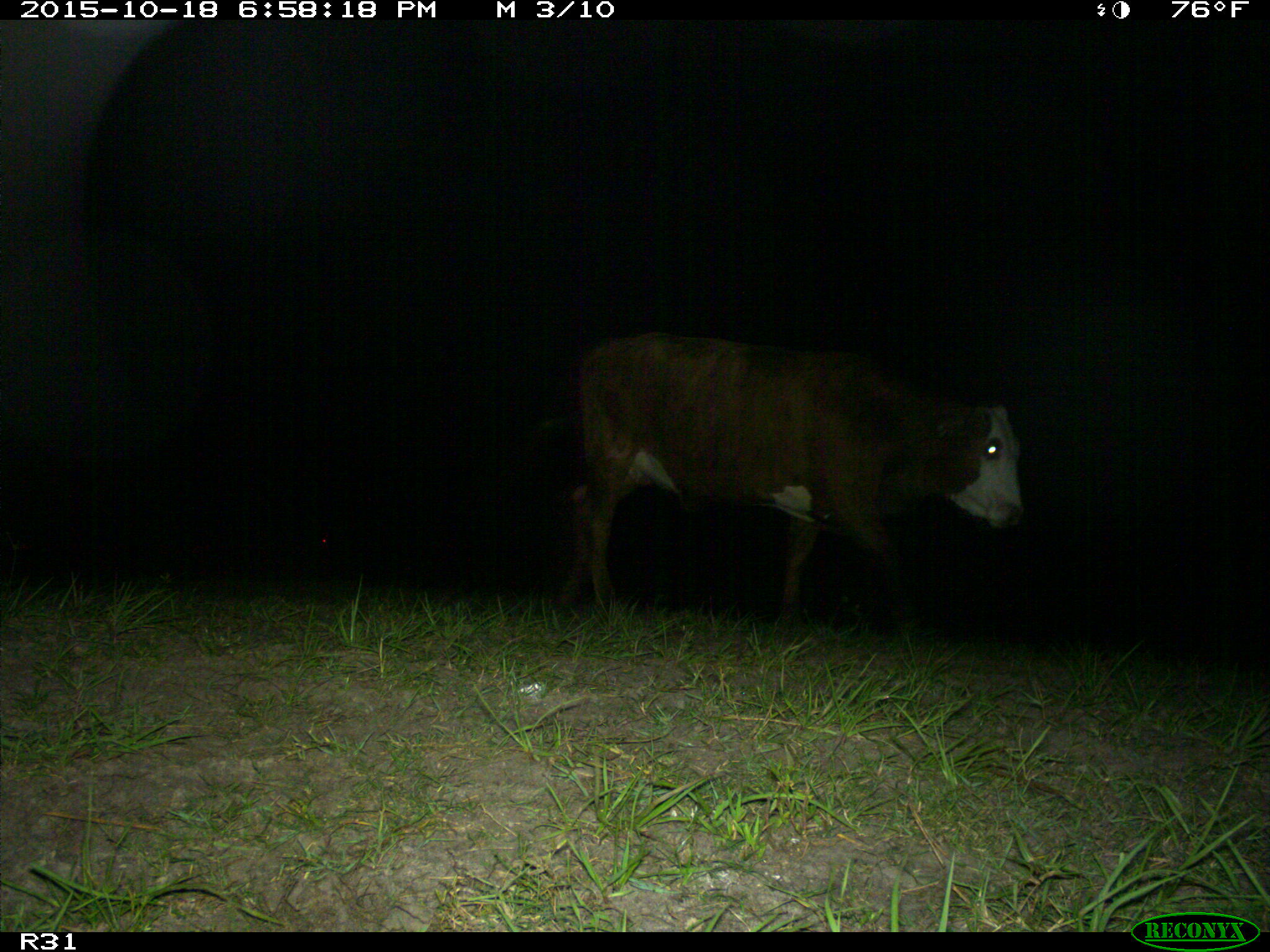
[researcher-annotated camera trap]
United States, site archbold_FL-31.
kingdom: Animalia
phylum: Chordata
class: Mammalia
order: Artiodactyla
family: Bovidae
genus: Bos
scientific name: Bos taurus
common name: domestic cow